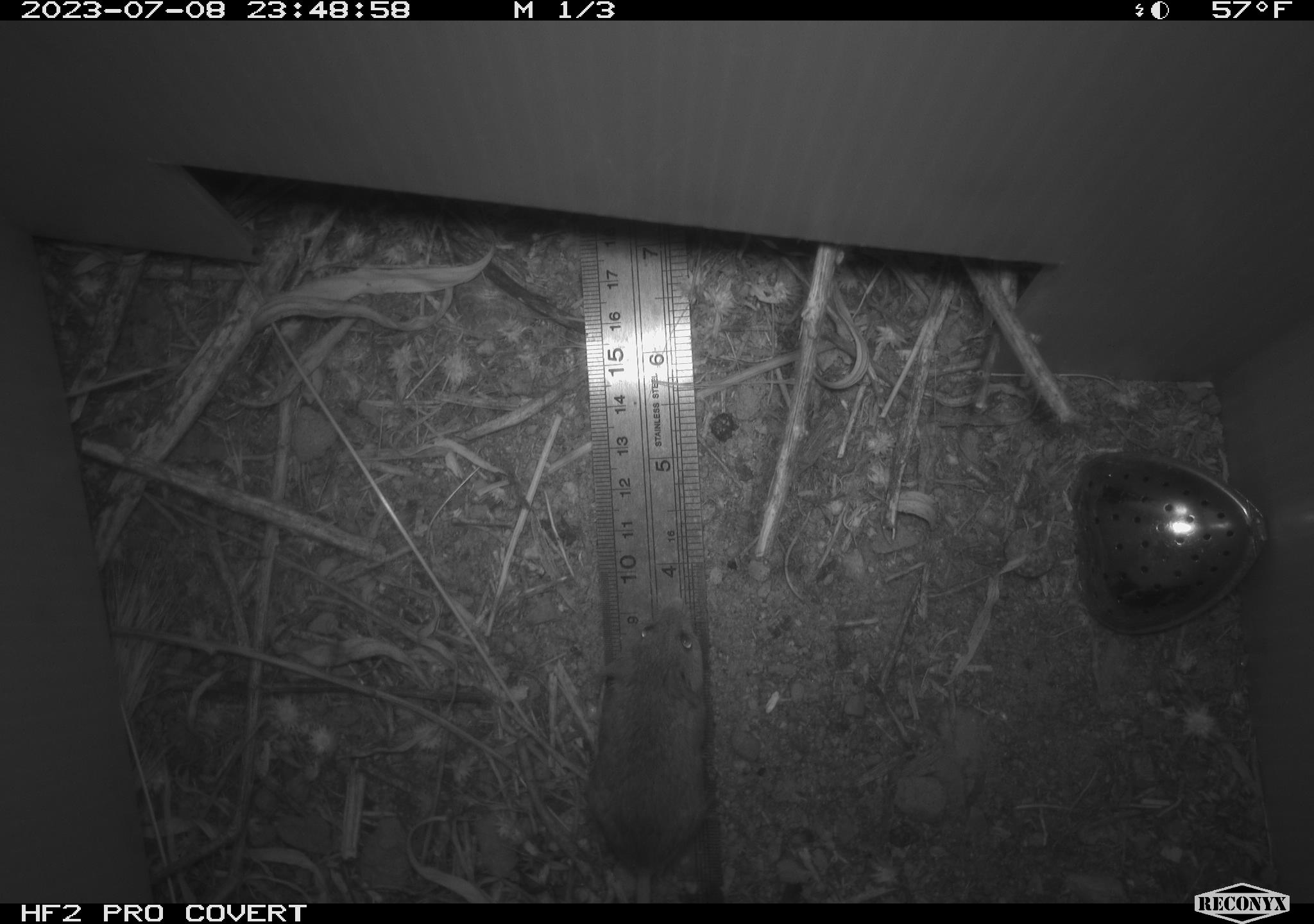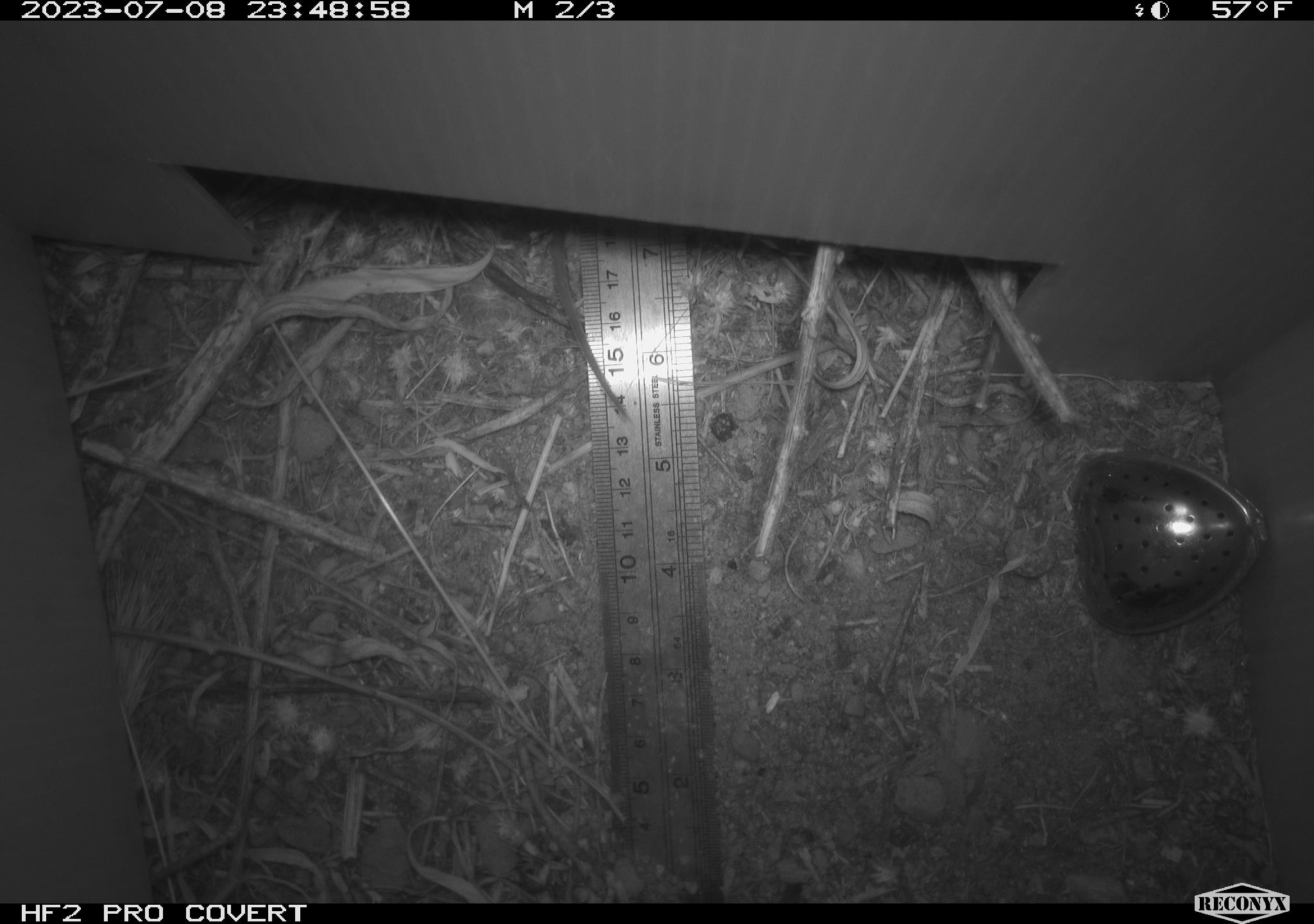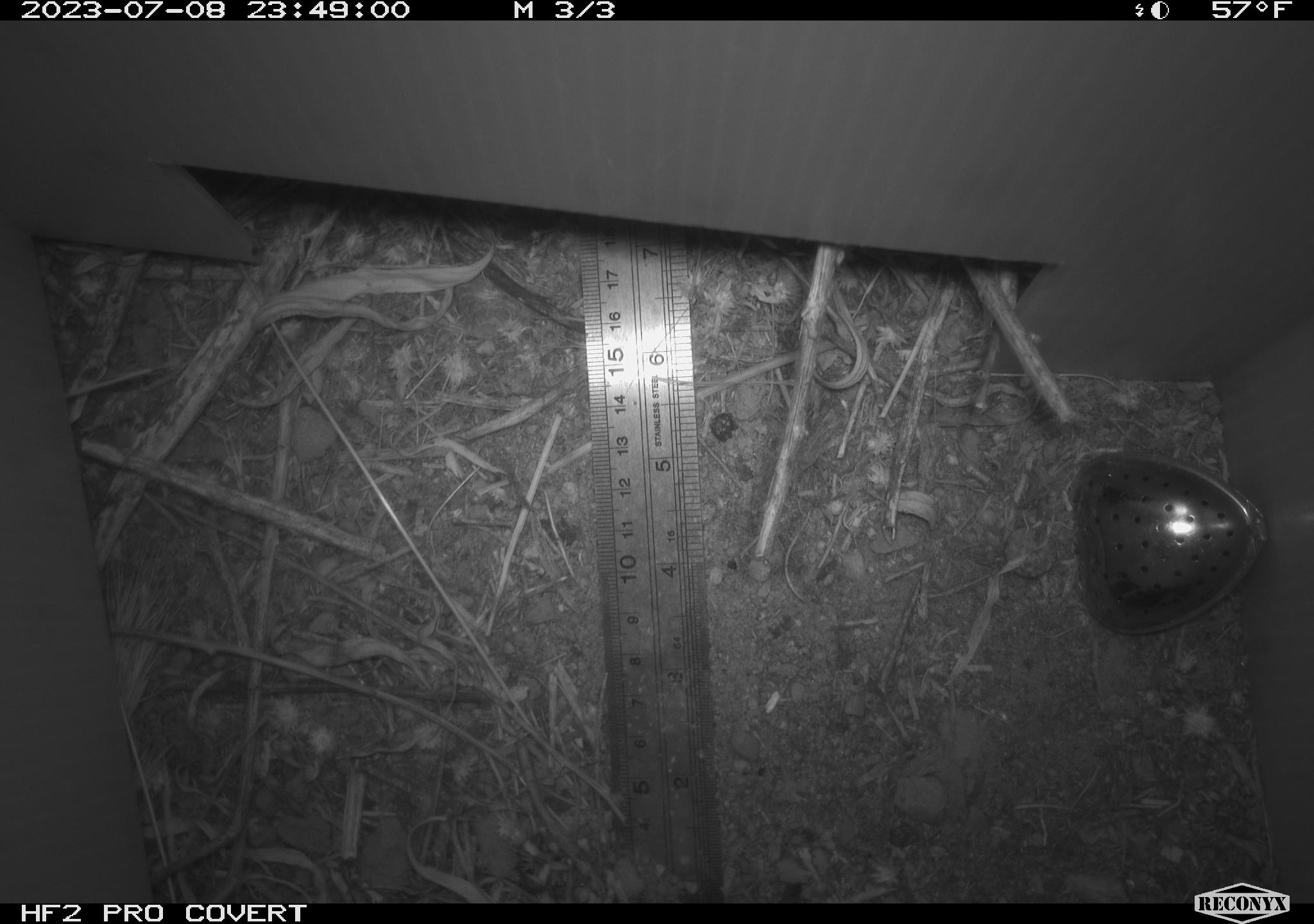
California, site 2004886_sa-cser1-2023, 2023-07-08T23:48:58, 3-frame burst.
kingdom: Animalia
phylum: Chordata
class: Mammalia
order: Rodentia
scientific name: Rodentia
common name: mouse species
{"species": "mouse species (Rodentia)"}